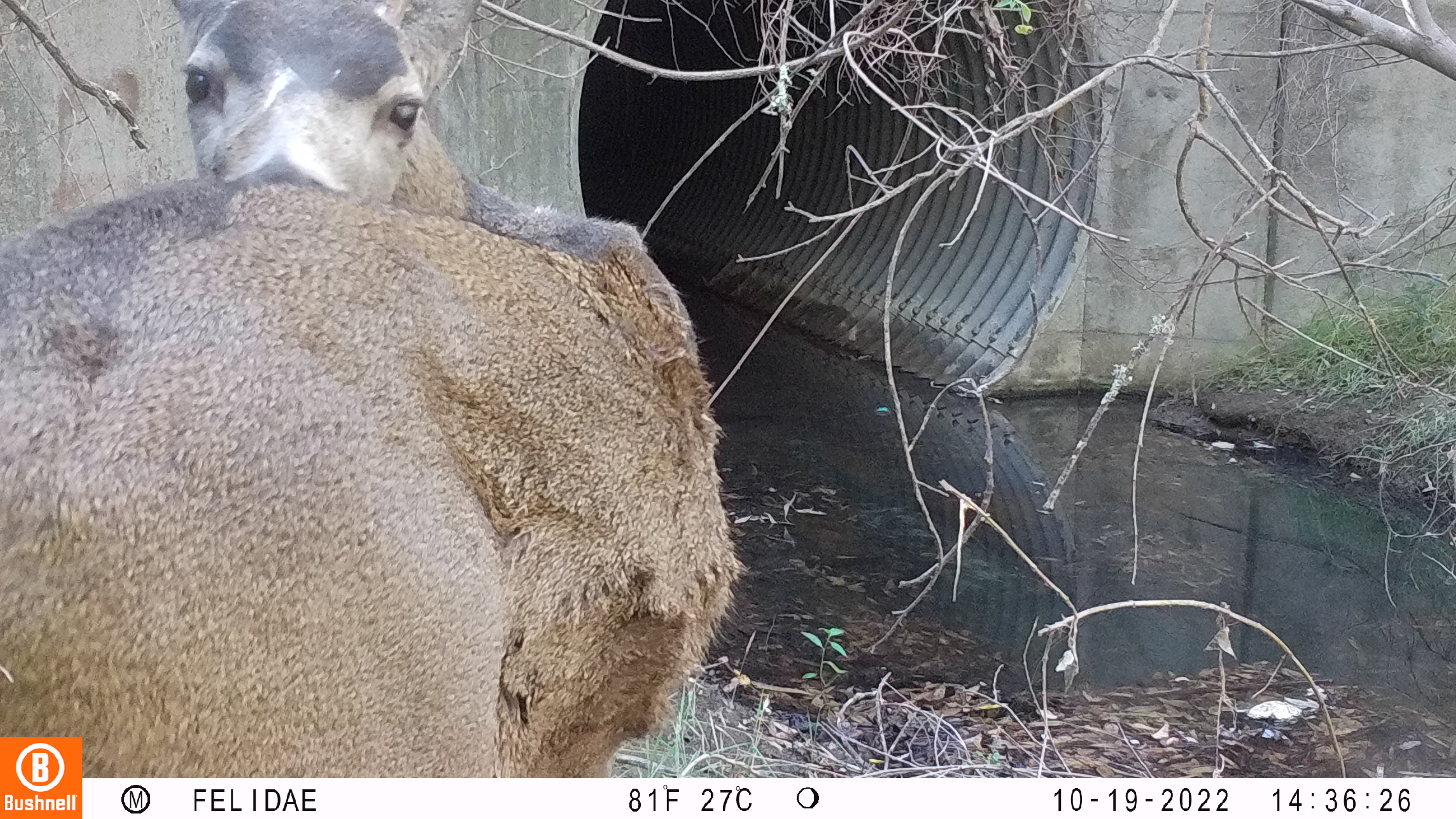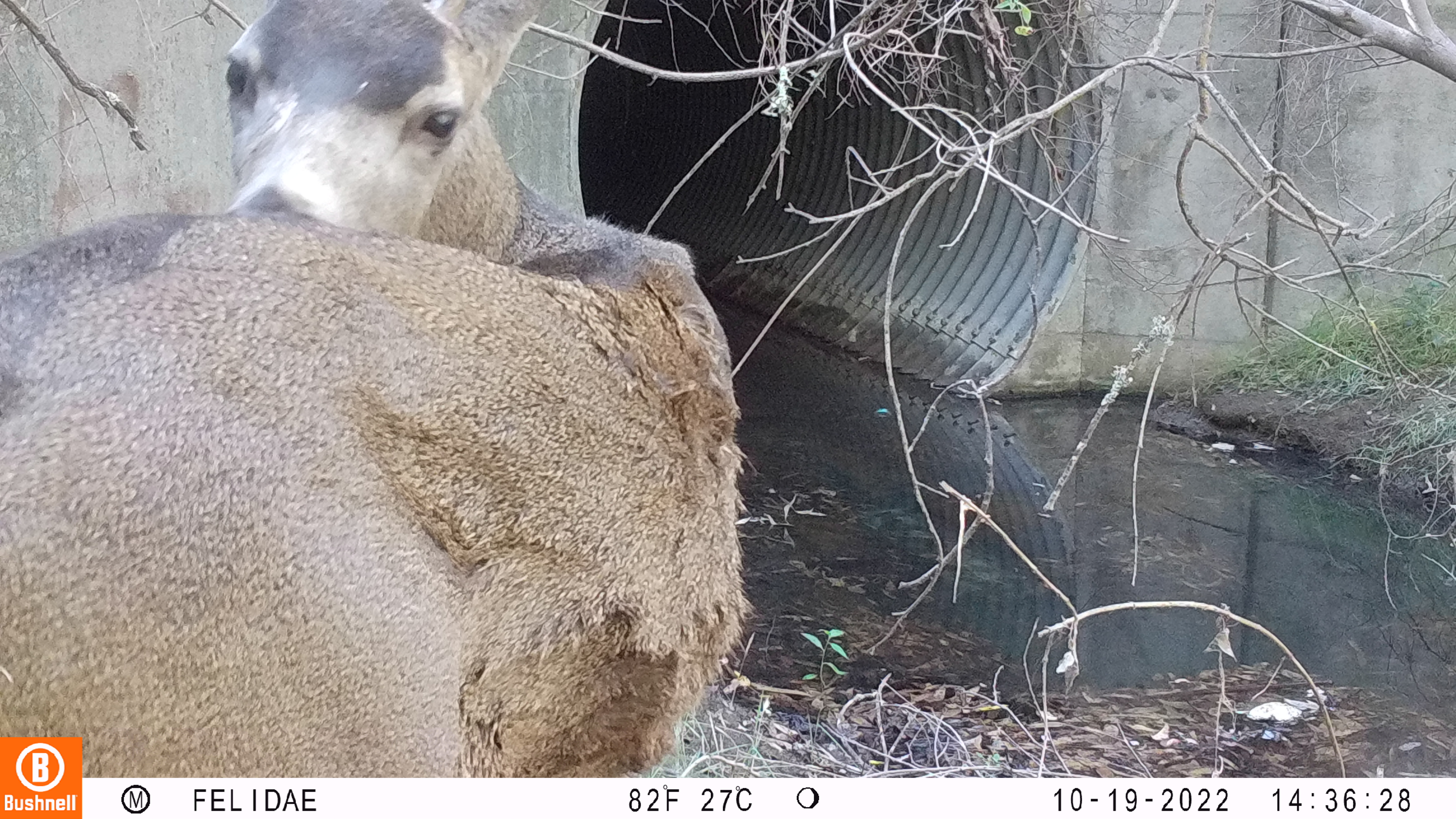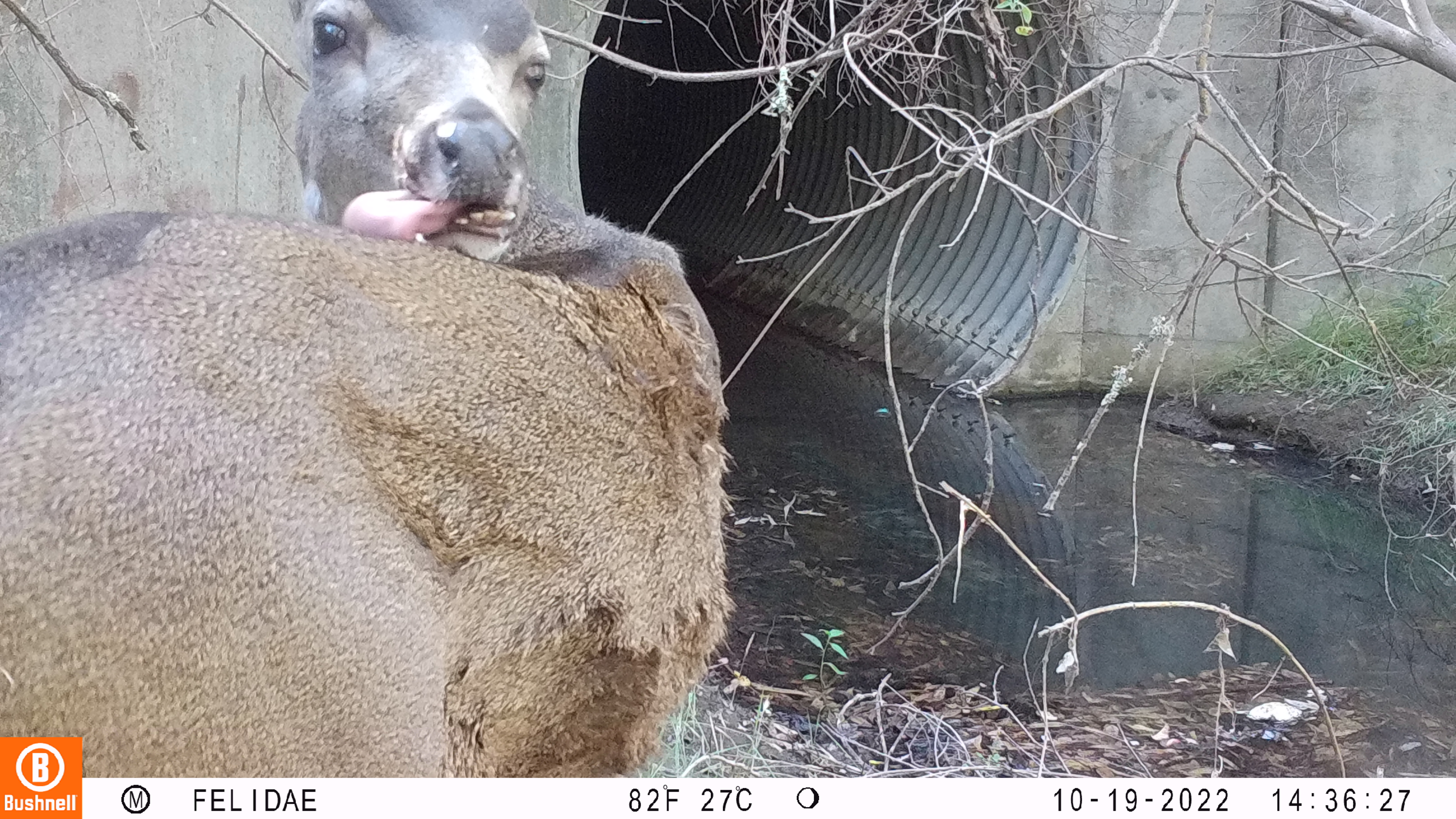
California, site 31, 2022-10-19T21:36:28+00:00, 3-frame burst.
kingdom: Animalia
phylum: Chordata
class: Mammalia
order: Artiodactyla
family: Cervidae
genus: Odocoileus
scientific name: Odocoileus hemionus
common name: mule deer